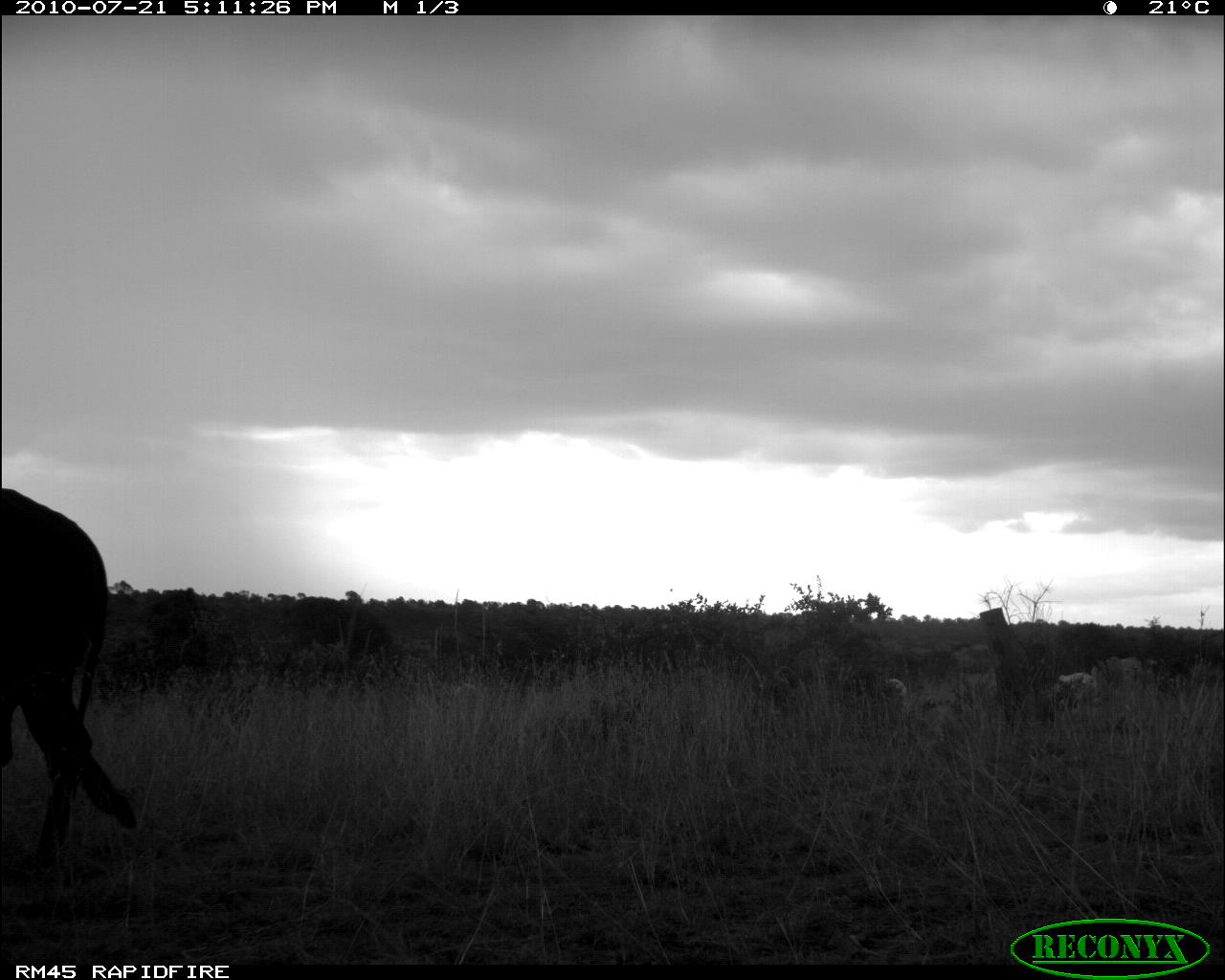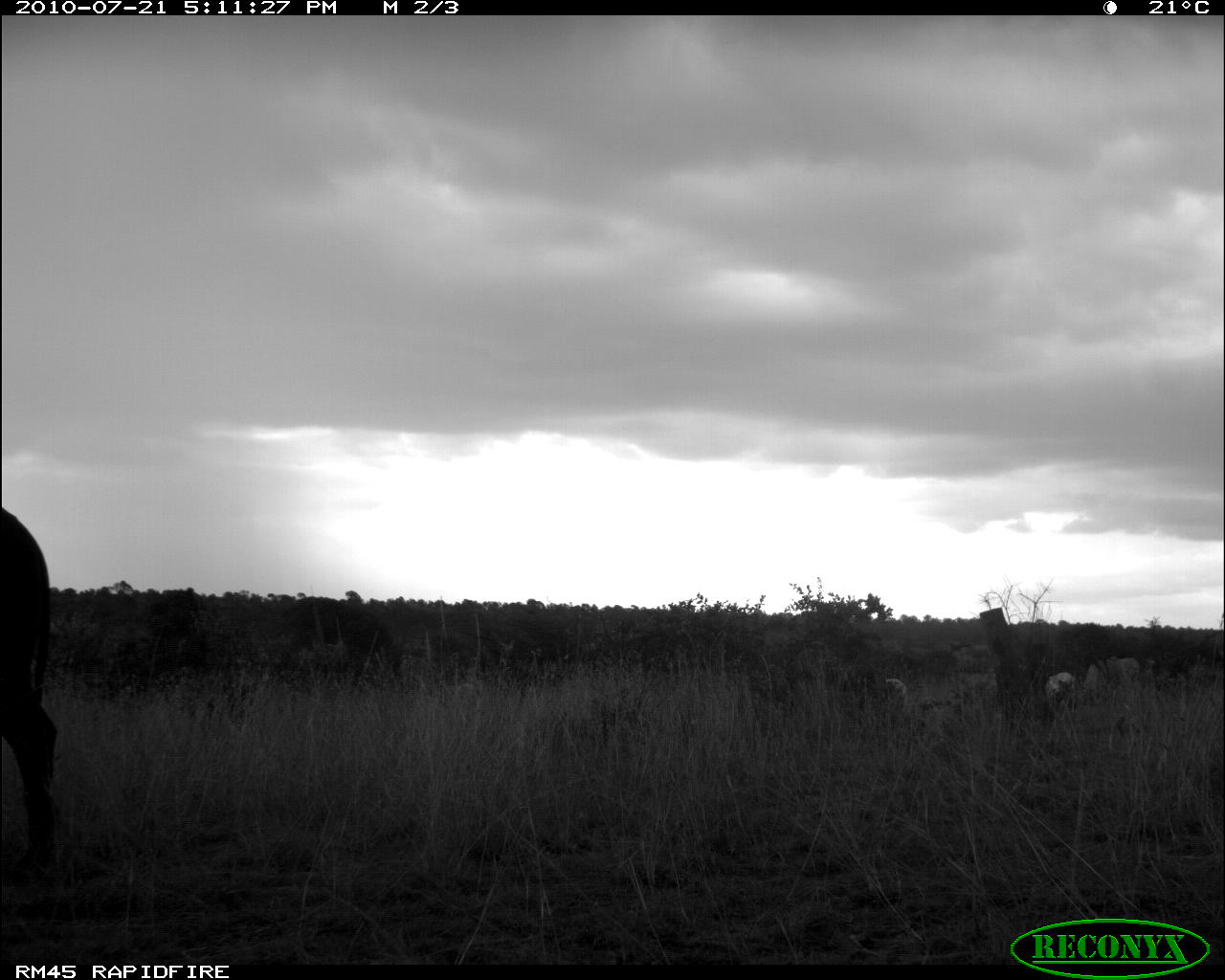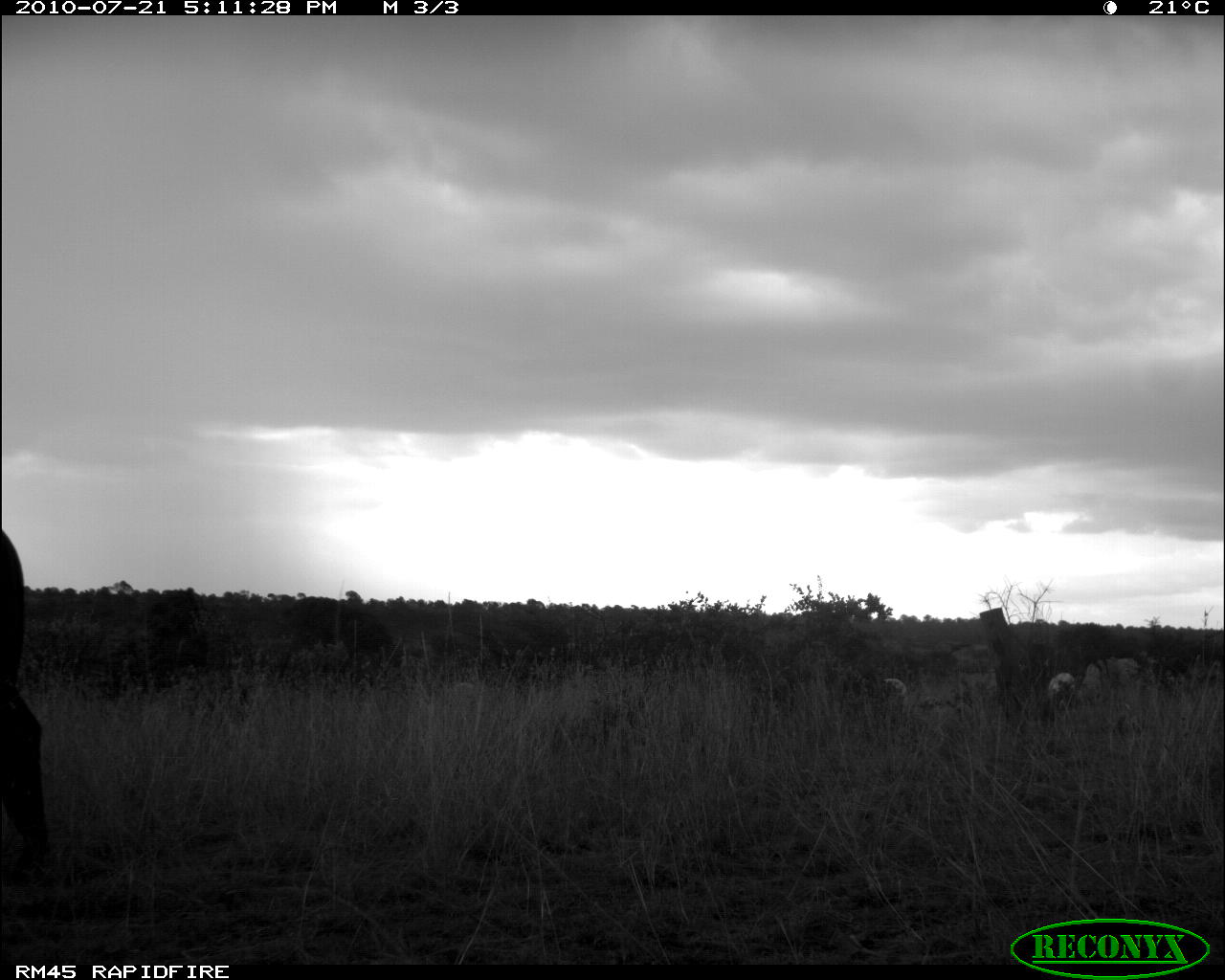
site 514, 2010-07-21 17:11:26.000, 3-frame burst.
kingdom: Animalia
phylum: Chordata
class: Mammalia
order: Artiodactyla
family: Bovidae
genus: Bos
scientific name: Bos taurus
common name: domestic cattle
Bos taurus (domestic cattle), count 1.